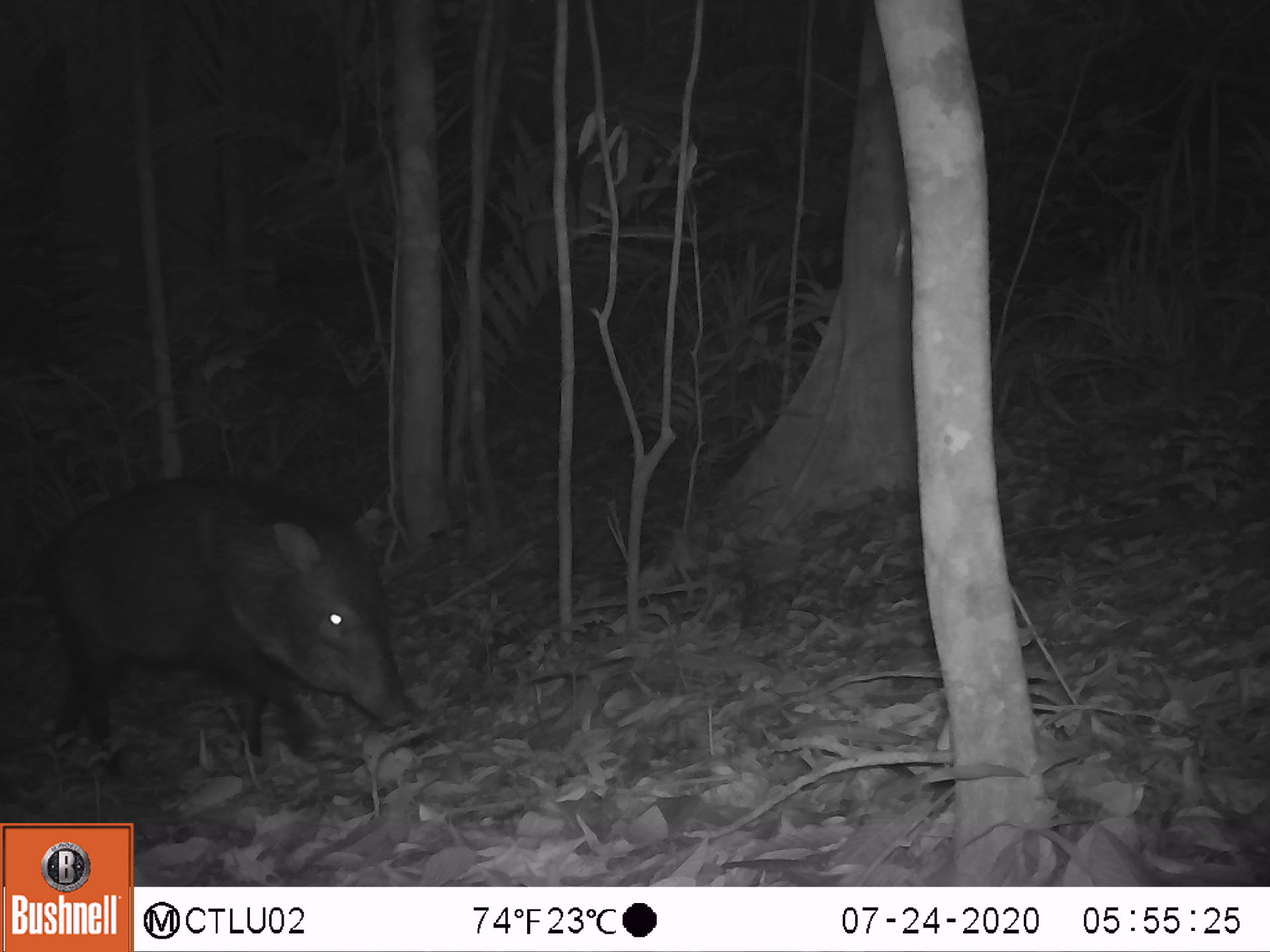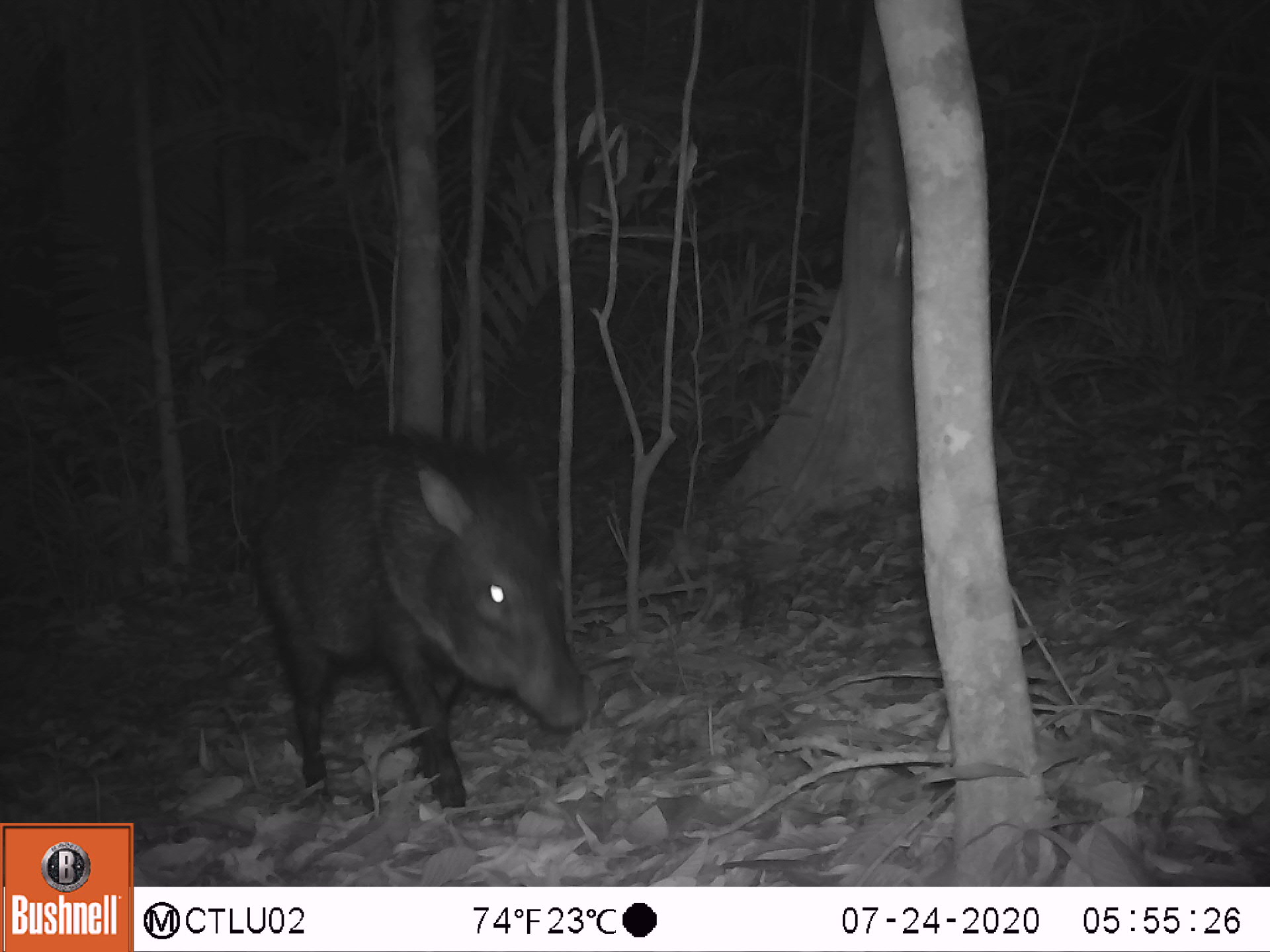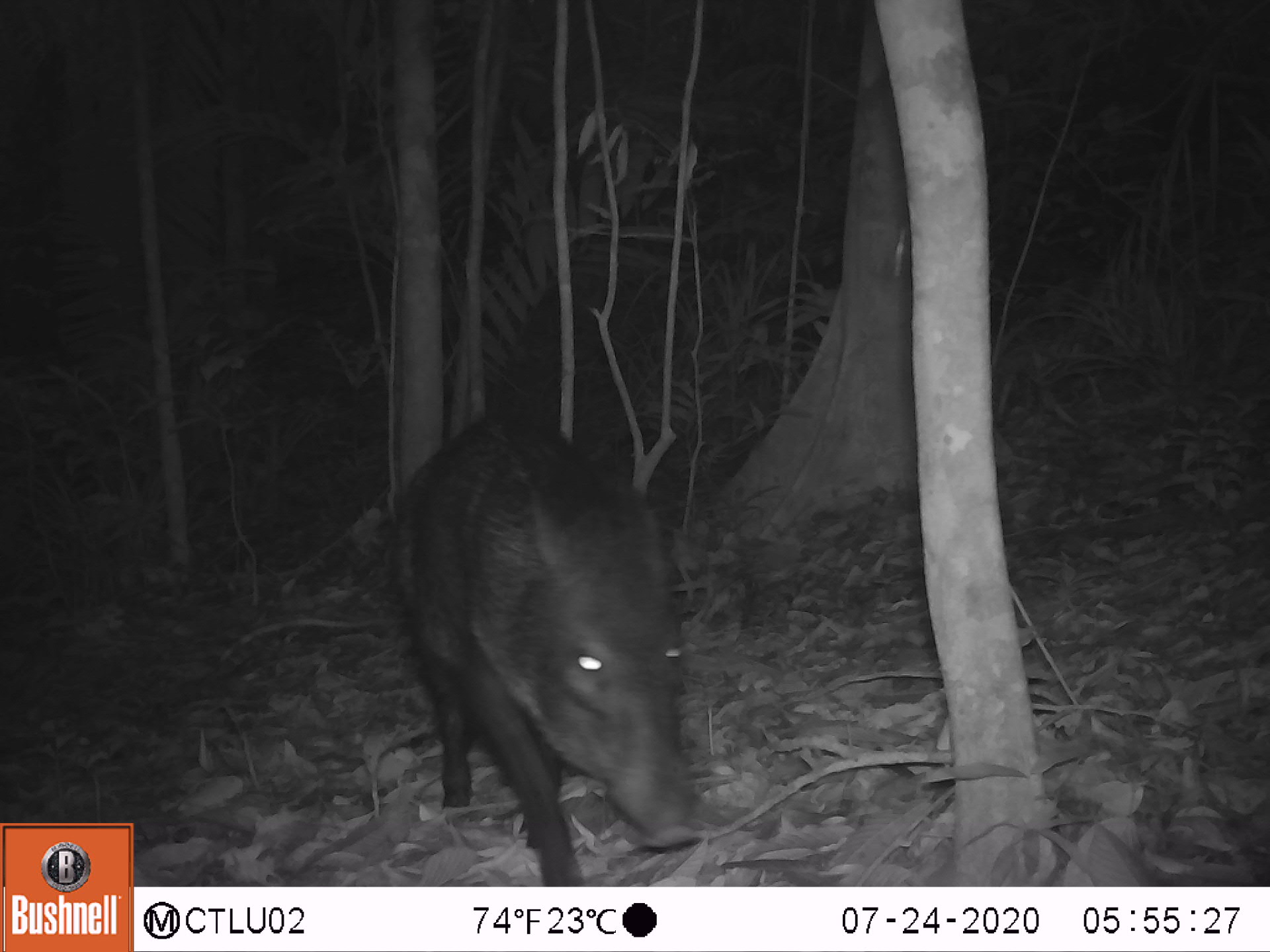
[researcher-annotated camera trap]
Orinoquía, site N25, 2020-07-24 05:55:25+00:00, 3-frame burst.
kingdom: Animalia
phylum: Chordata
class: Mammalia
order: Artiodactyla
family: Tayassuidae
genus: Pecari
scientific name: Pecari tajacu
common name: collared peccary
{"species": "collared peccary (Pecari tajacu)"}